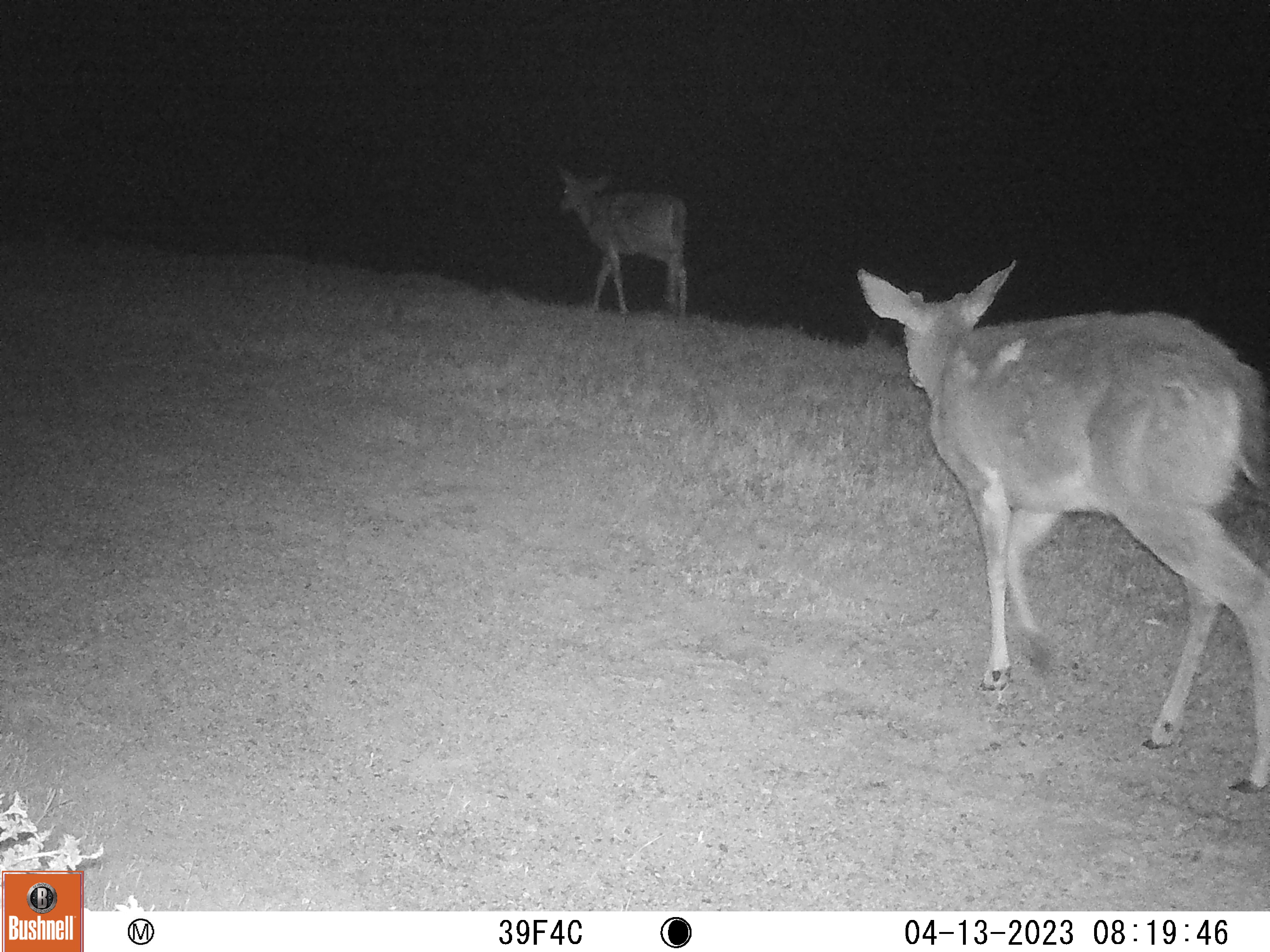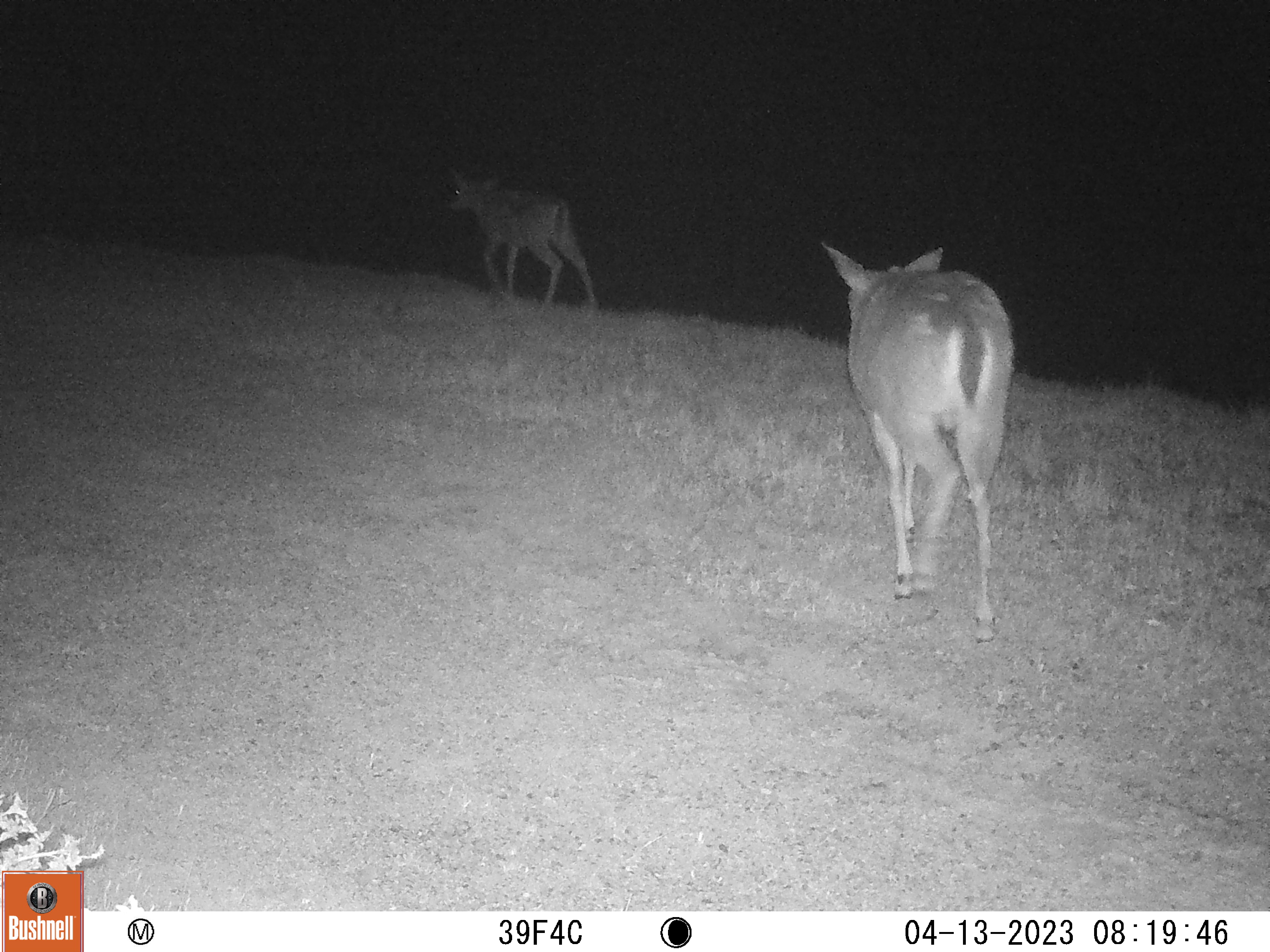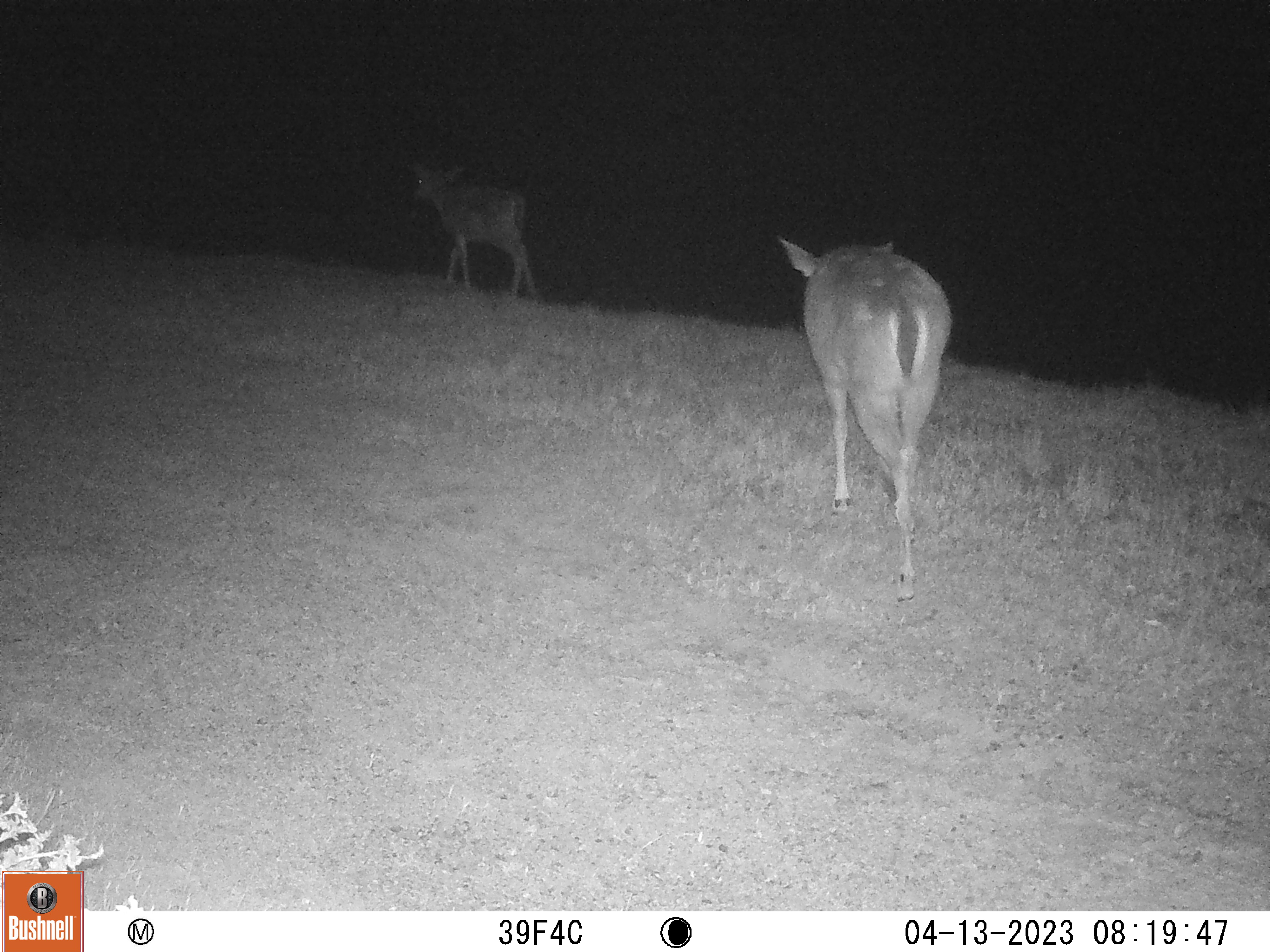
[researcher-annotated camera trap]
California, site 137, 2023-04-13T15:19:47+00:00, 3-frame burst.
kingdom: Animalia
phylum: Chordata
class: Mammalia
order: Artiodactyla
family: Cervidae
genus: Odocoileus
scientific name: Odocoileus hemionus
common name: mule deer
Mule deer (Odocoileus hemionus).